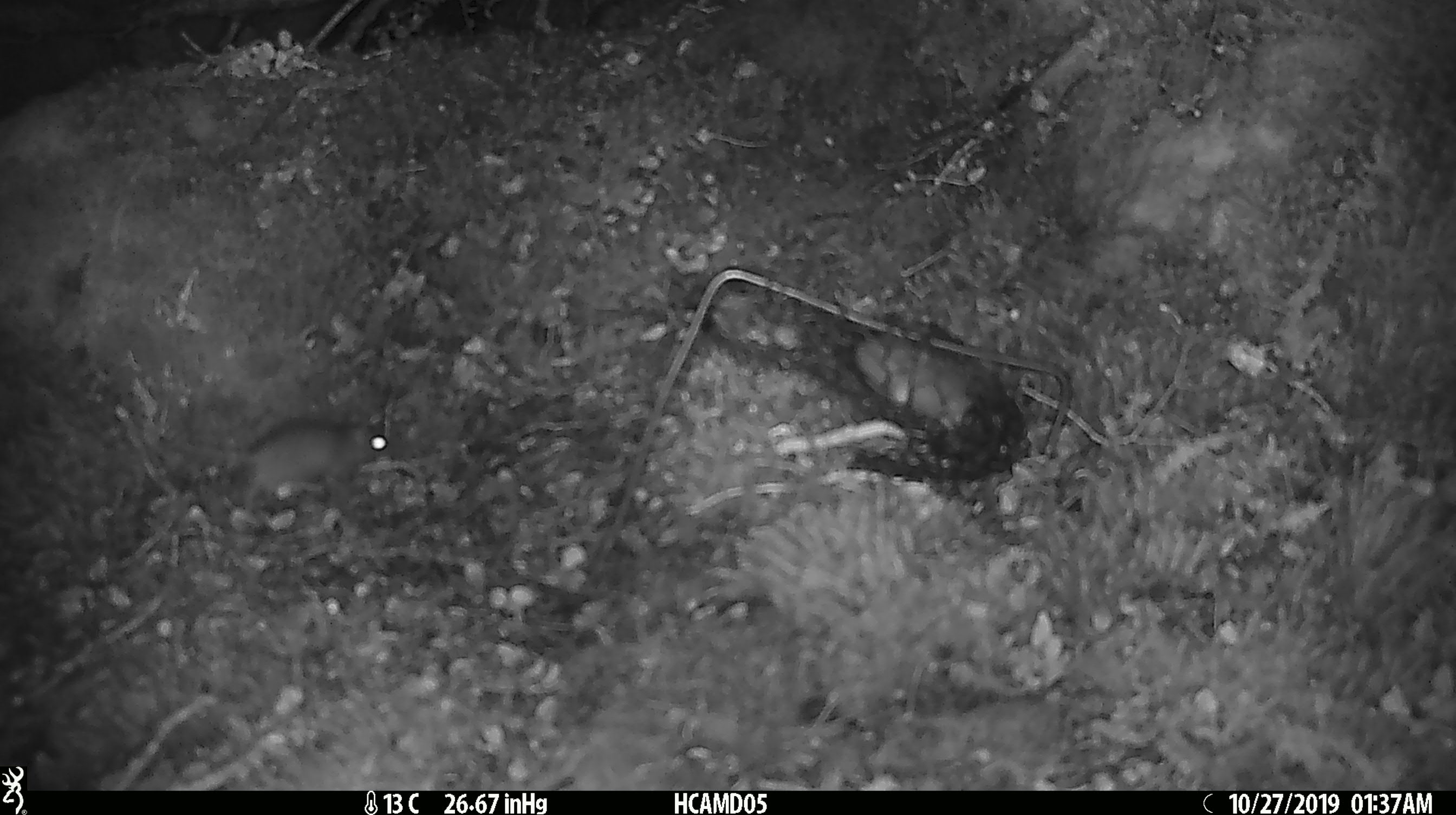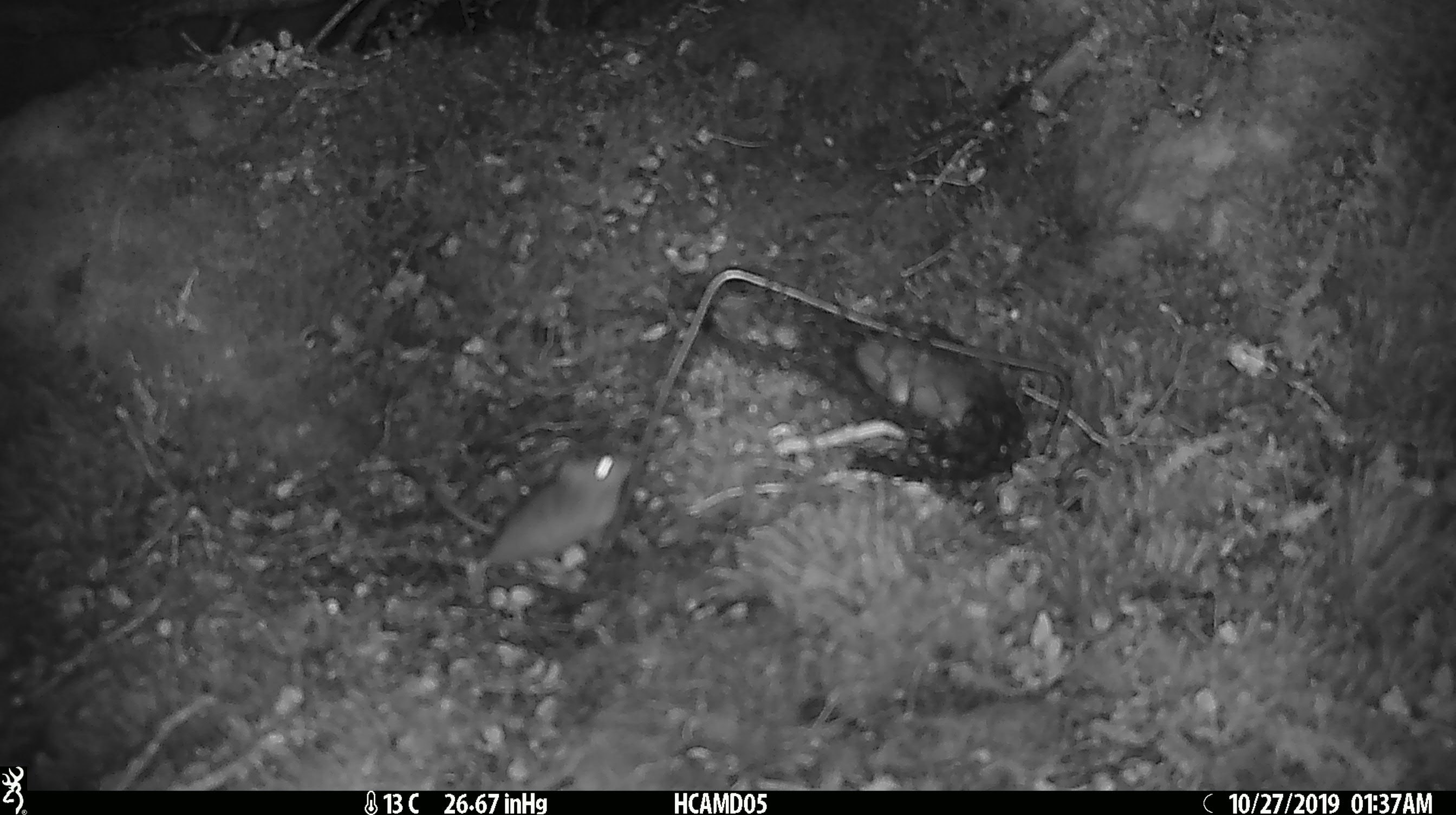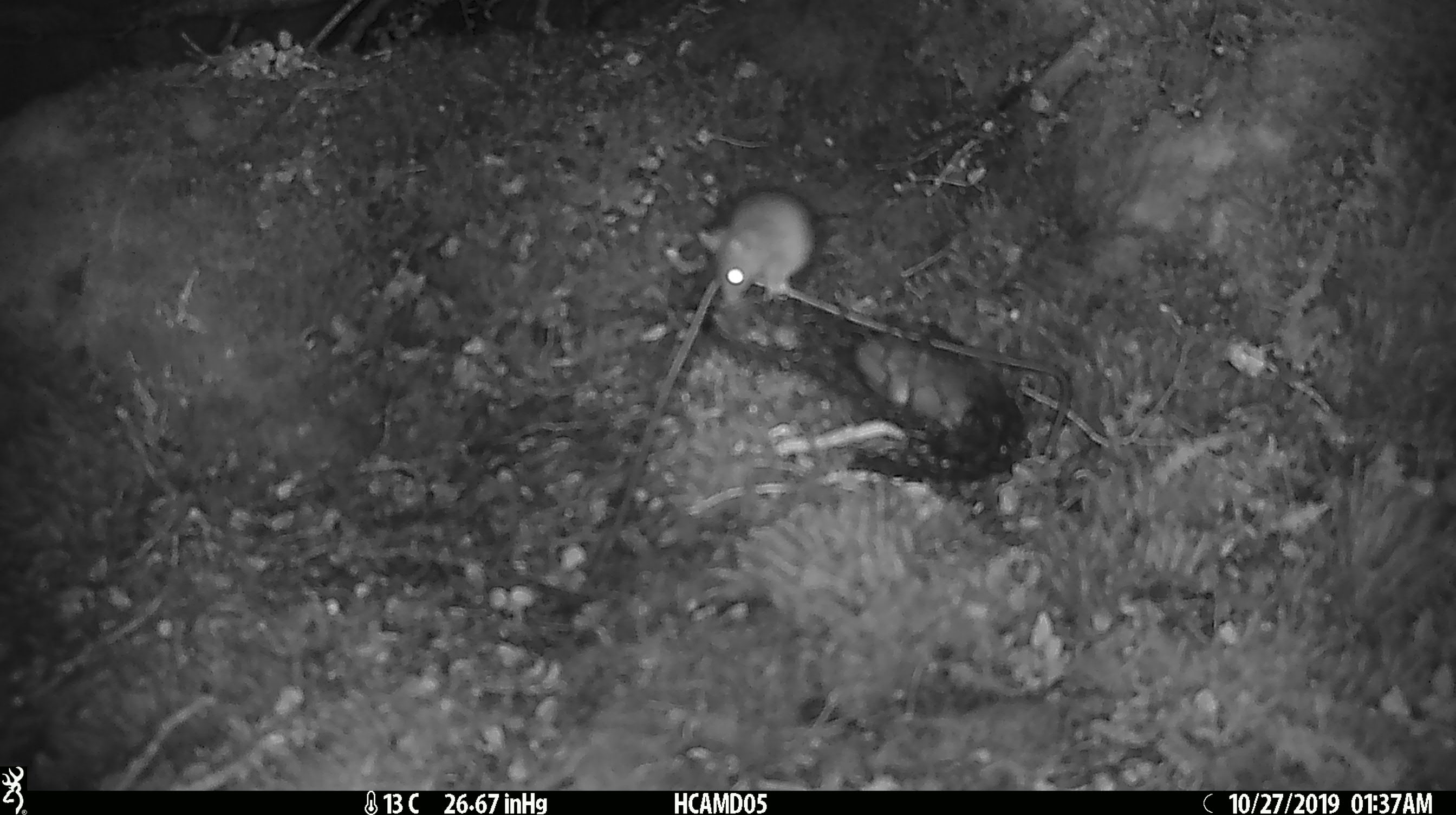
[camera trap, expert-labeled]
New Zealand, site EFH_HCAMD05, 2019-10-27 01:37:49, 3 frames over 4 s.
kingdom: Animalia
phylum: Chordata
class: Mammalia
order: Rodentia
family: Muridae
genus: Mus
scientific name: Mus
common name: mouse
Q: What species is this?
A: Mouse (Mus).